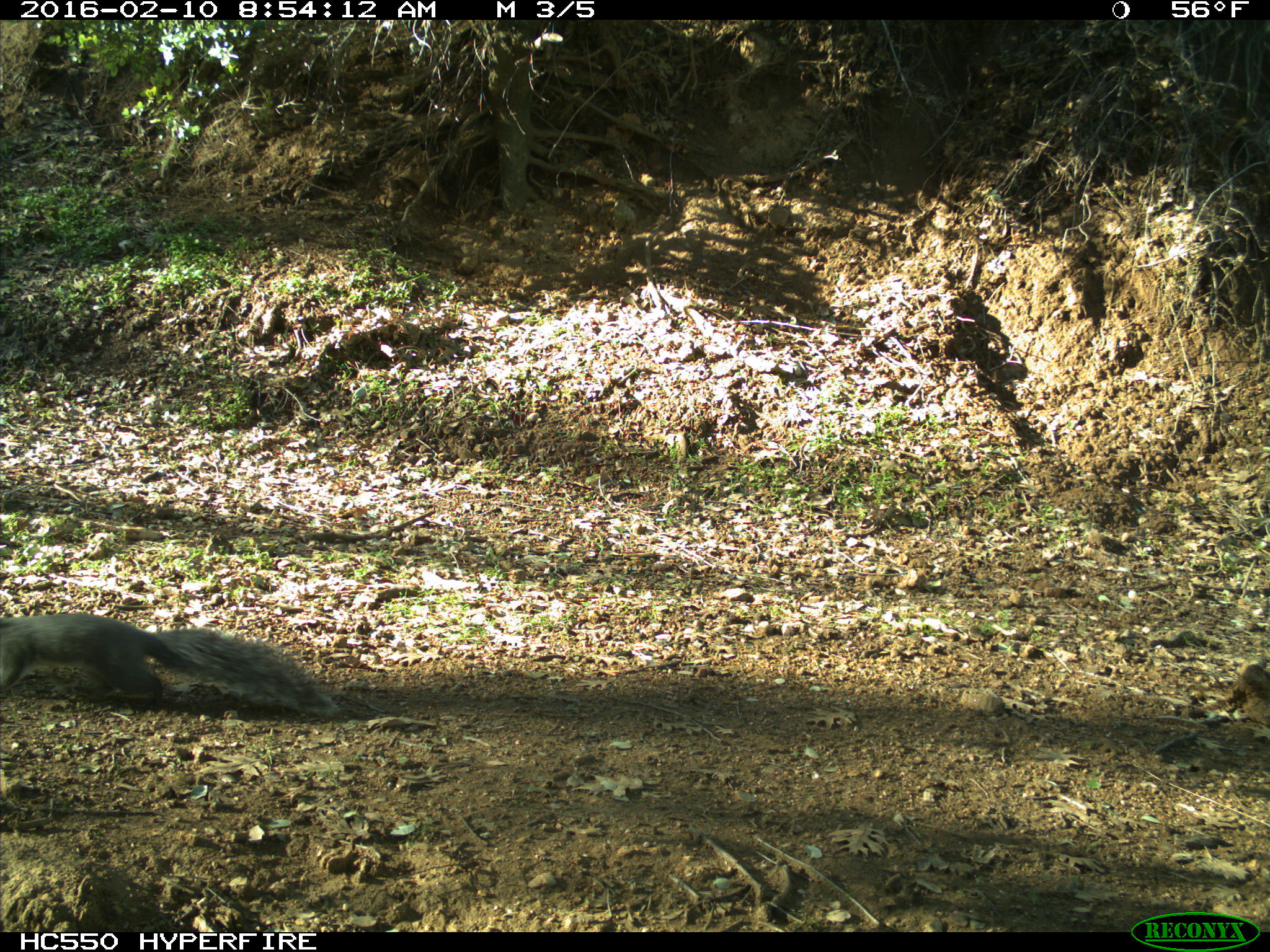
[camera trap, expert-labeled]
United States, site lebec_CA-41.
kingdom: Animalia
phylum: Chordata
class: Mammalia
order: Rodentia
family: Sciuridae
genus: Sciurus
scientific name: Sciurus carolinensis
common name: eastern gray squirrel